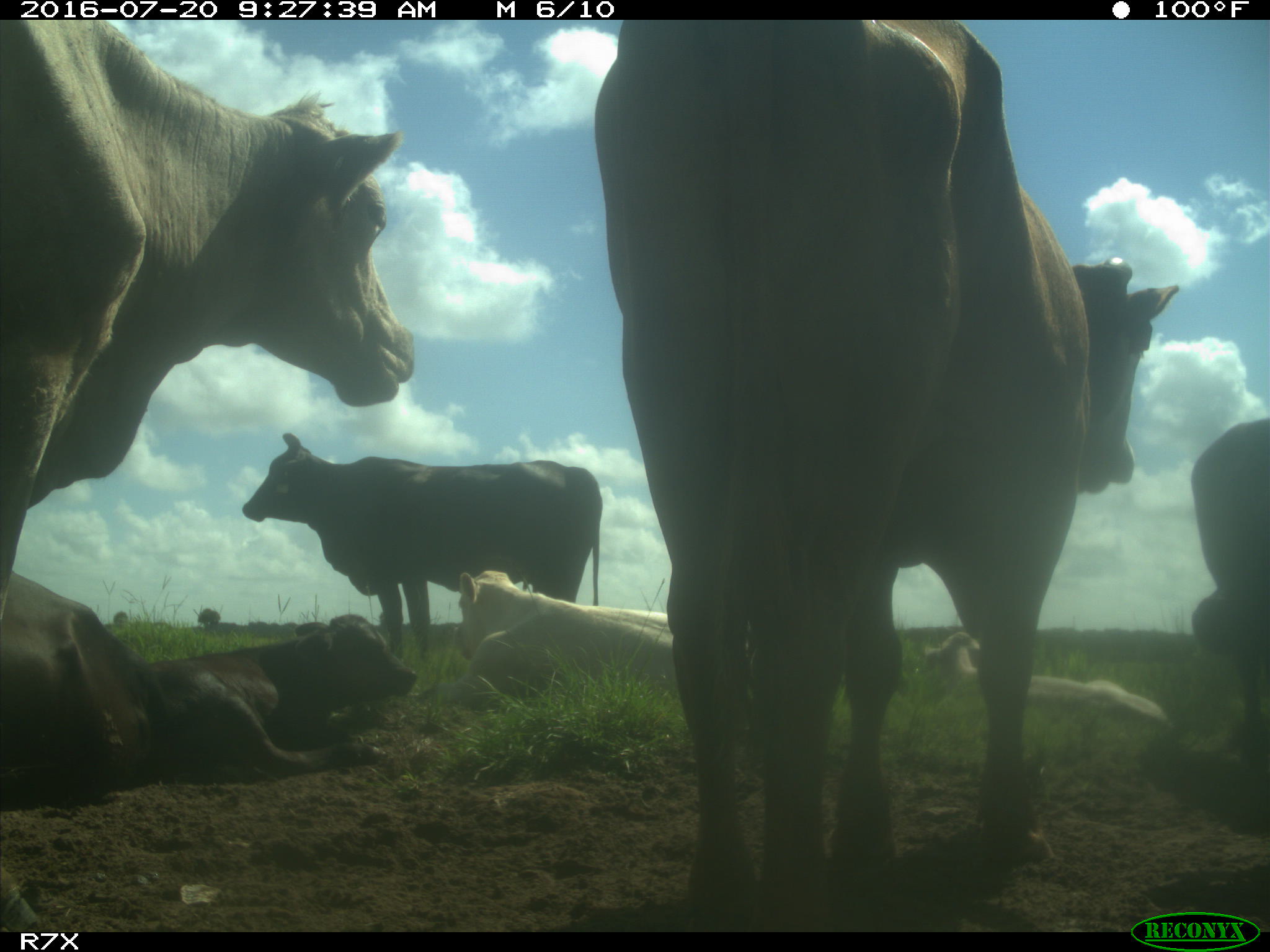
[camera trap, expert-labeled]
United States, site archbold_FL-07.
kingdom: Animalia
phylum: Chordata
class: Mammalia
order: Artiodactyla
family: Bovidae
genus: Bos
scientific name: Bos taurus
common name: domestic cow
Bos taurus (domestic cow).